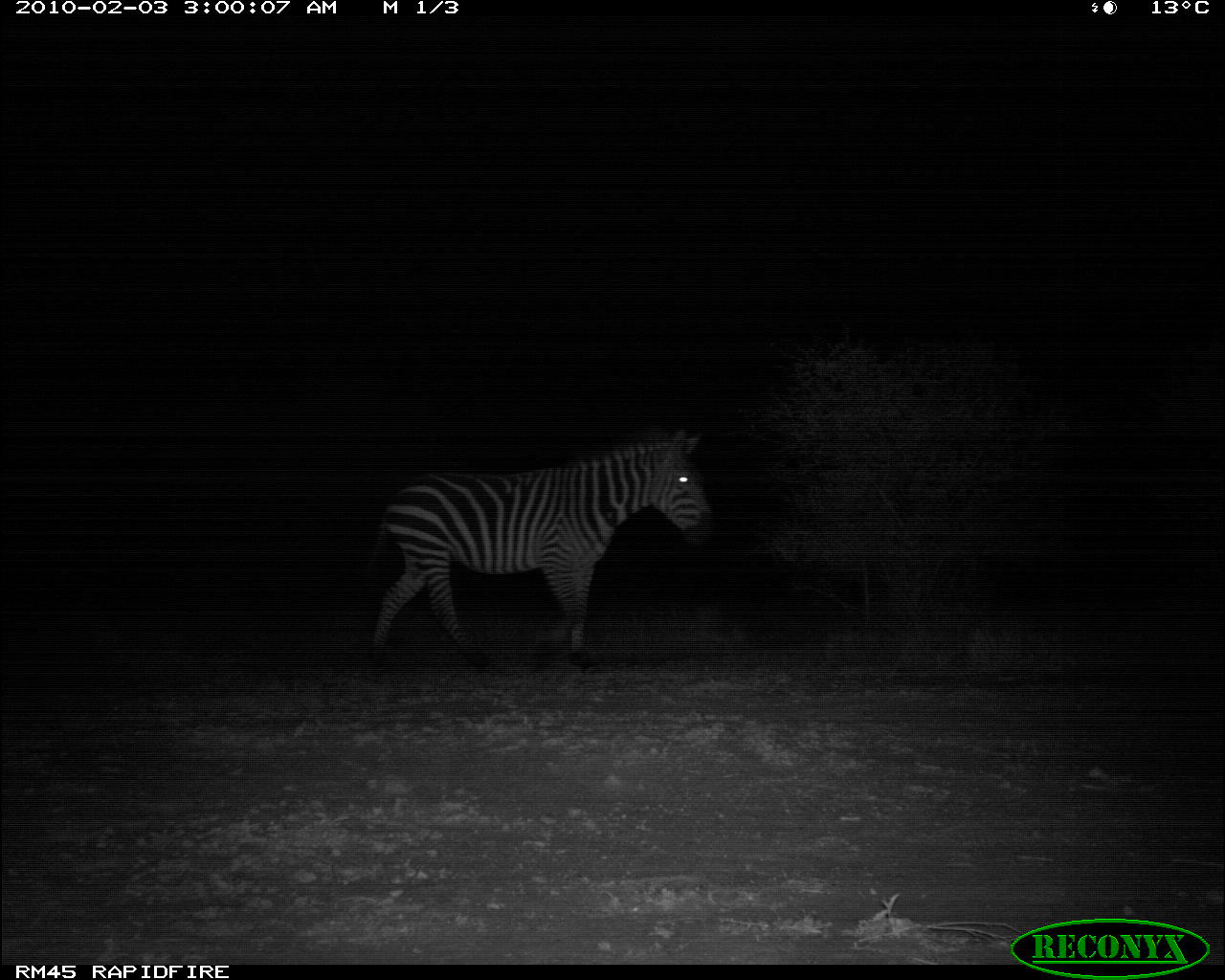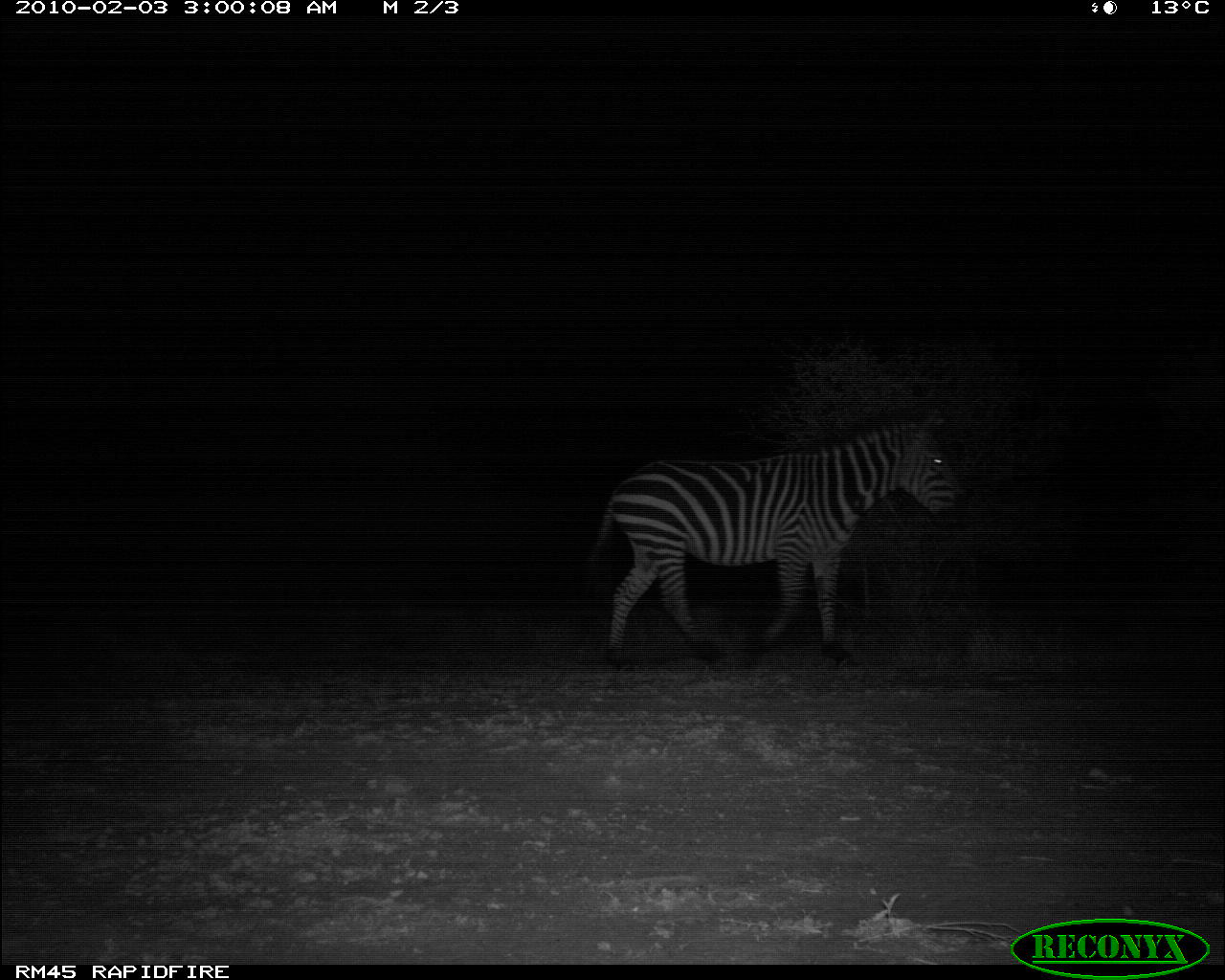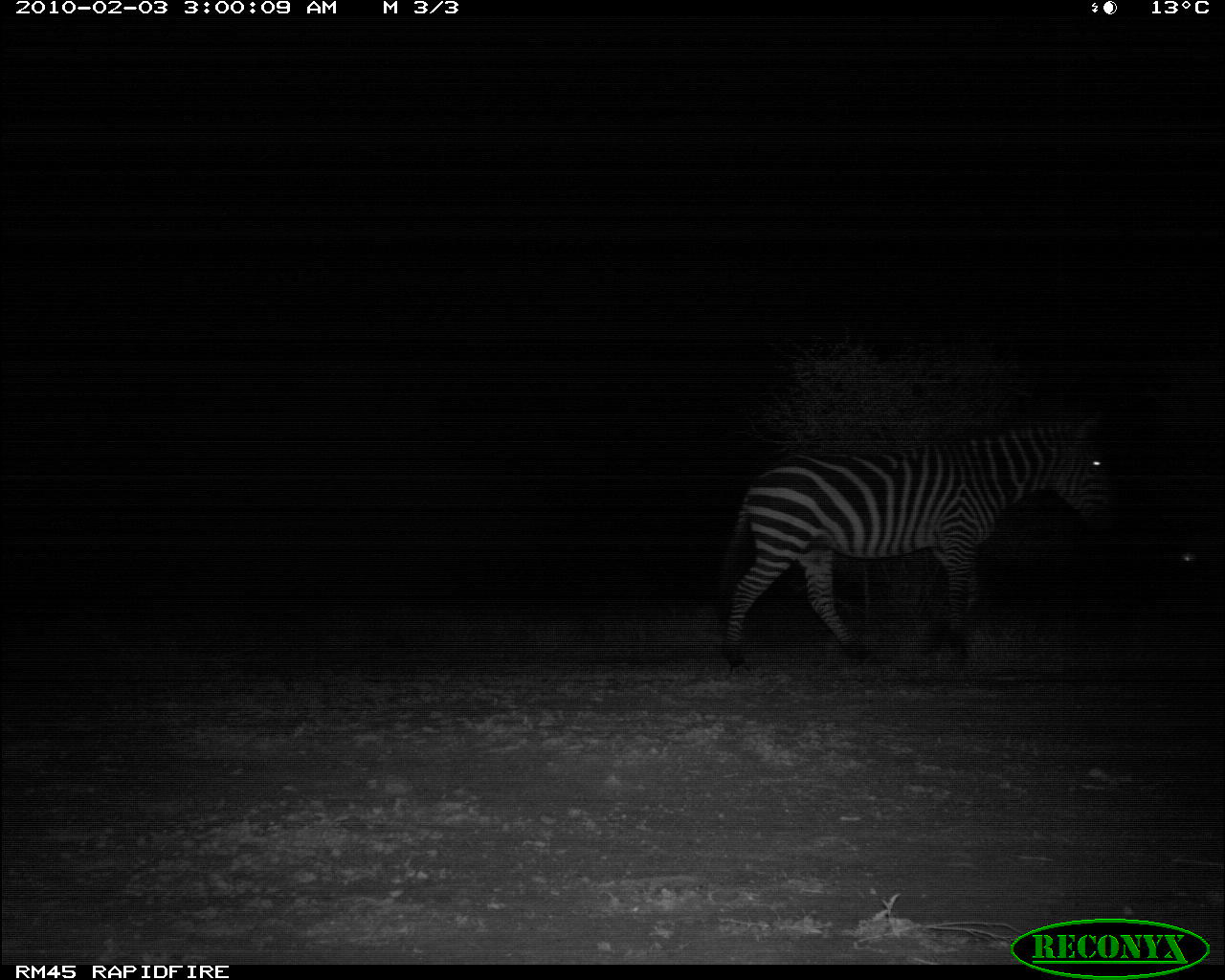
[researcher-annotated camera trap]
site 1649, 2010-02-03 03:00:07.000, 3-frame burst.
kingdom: Animalia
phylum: Chordata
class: Mammalia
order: Perissodactyla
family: Equidae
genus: Equus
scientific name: Equus quagga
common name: plains zebra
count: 1